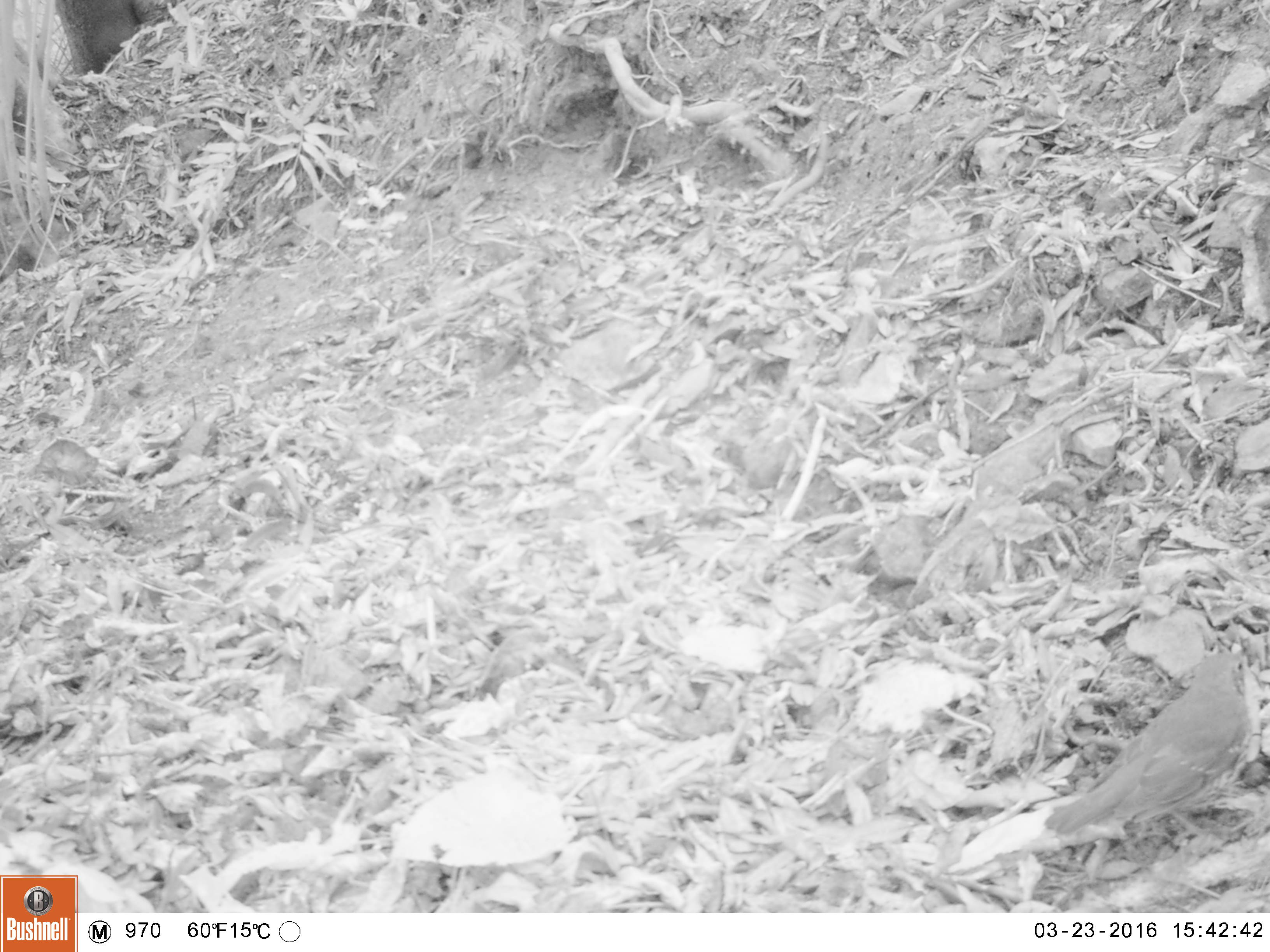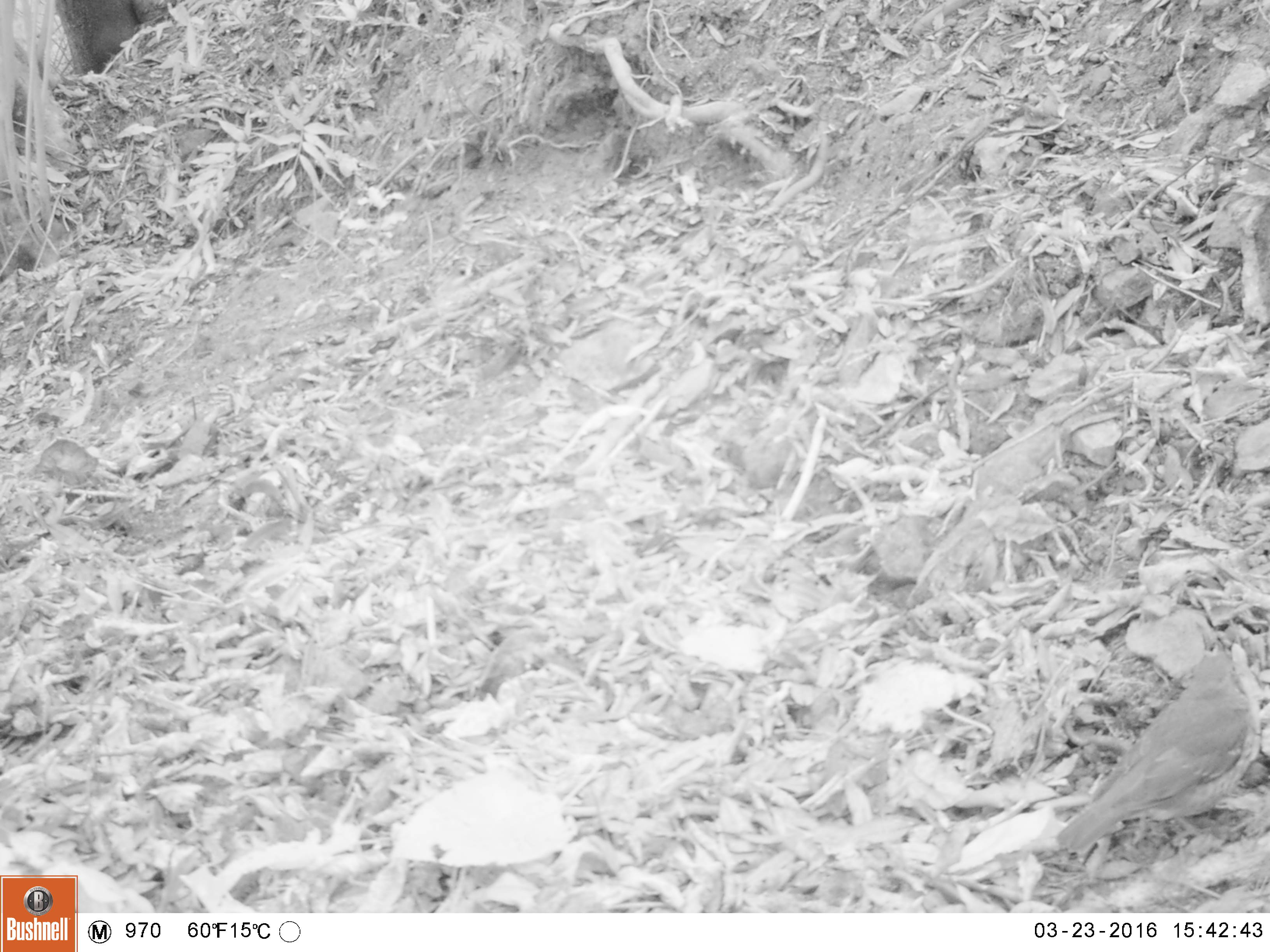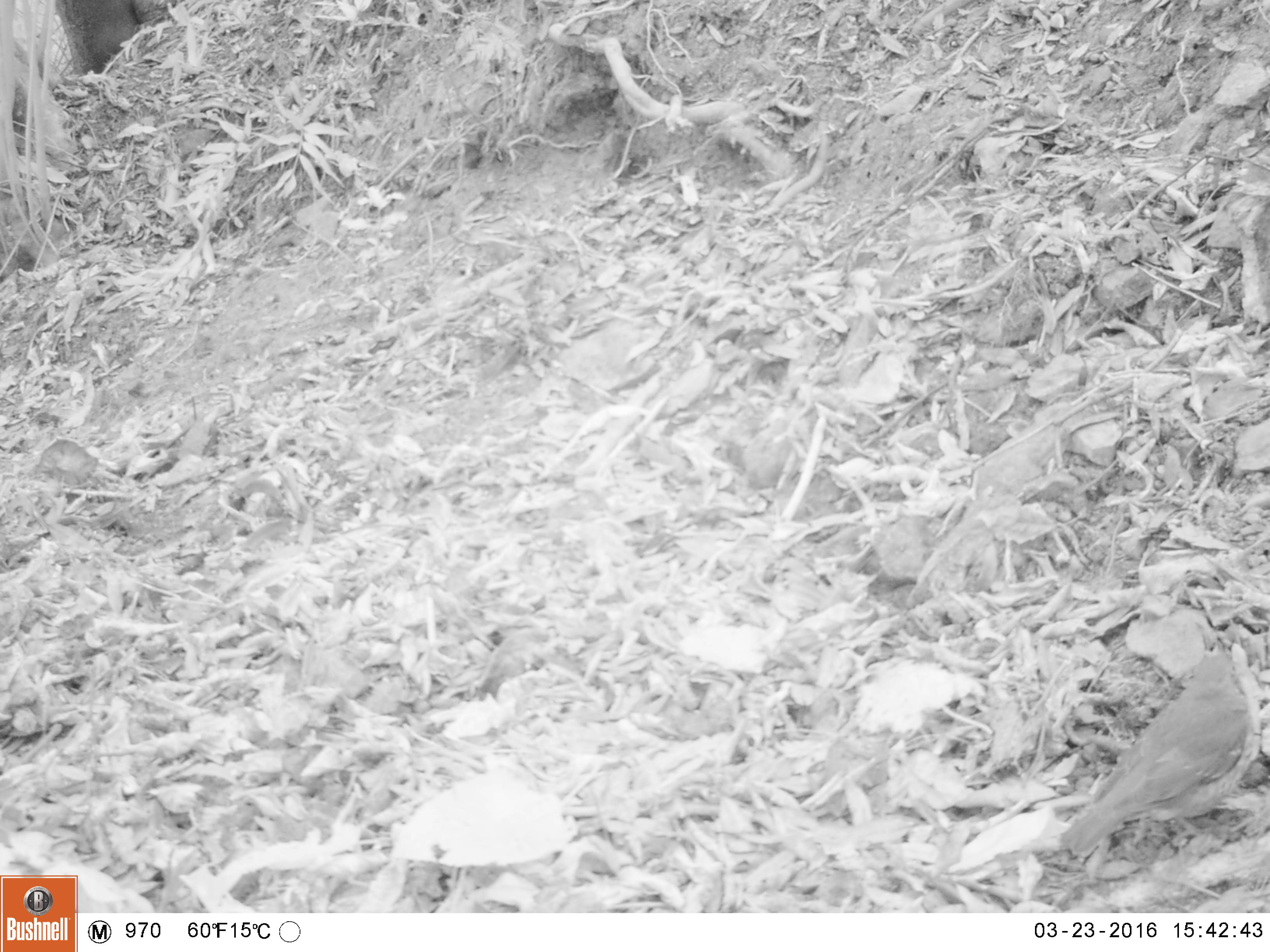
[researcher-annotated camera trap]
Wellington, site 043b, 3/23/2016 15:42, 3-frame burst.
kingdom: Animalia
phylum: Chordata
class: Aves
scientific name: Aves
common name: bird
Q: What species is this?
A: Bird (Aves).